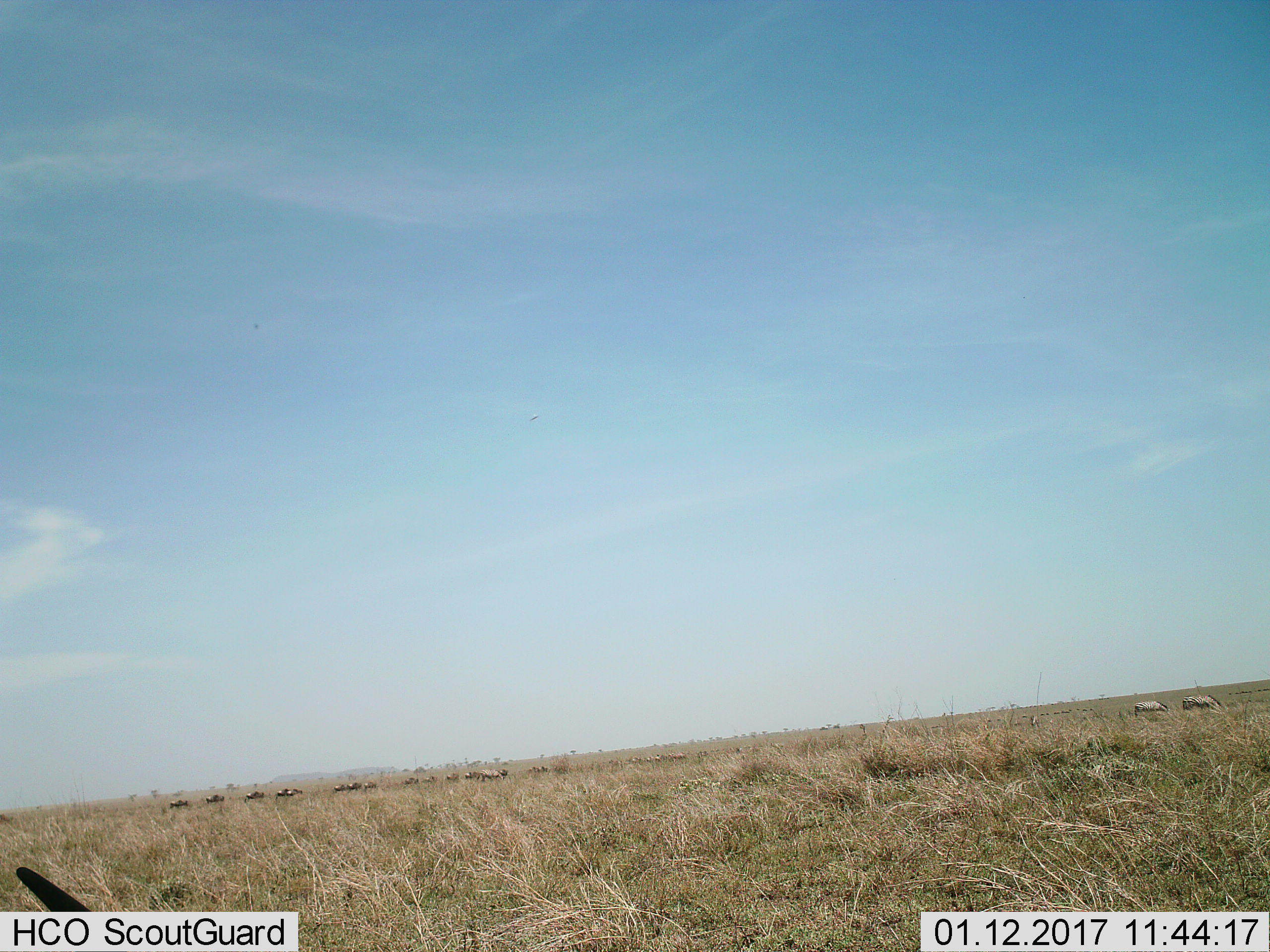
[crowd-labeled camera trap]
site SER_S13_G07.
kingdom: Animalia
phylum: Chordata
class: Mammalia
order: Perissodactyla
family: Equidae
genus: Equus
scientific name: Equus quagga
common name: plains zebra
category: zebraplains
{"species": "zebraplains (plains zebra) (Equus quagga)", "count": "3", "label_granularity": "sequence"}